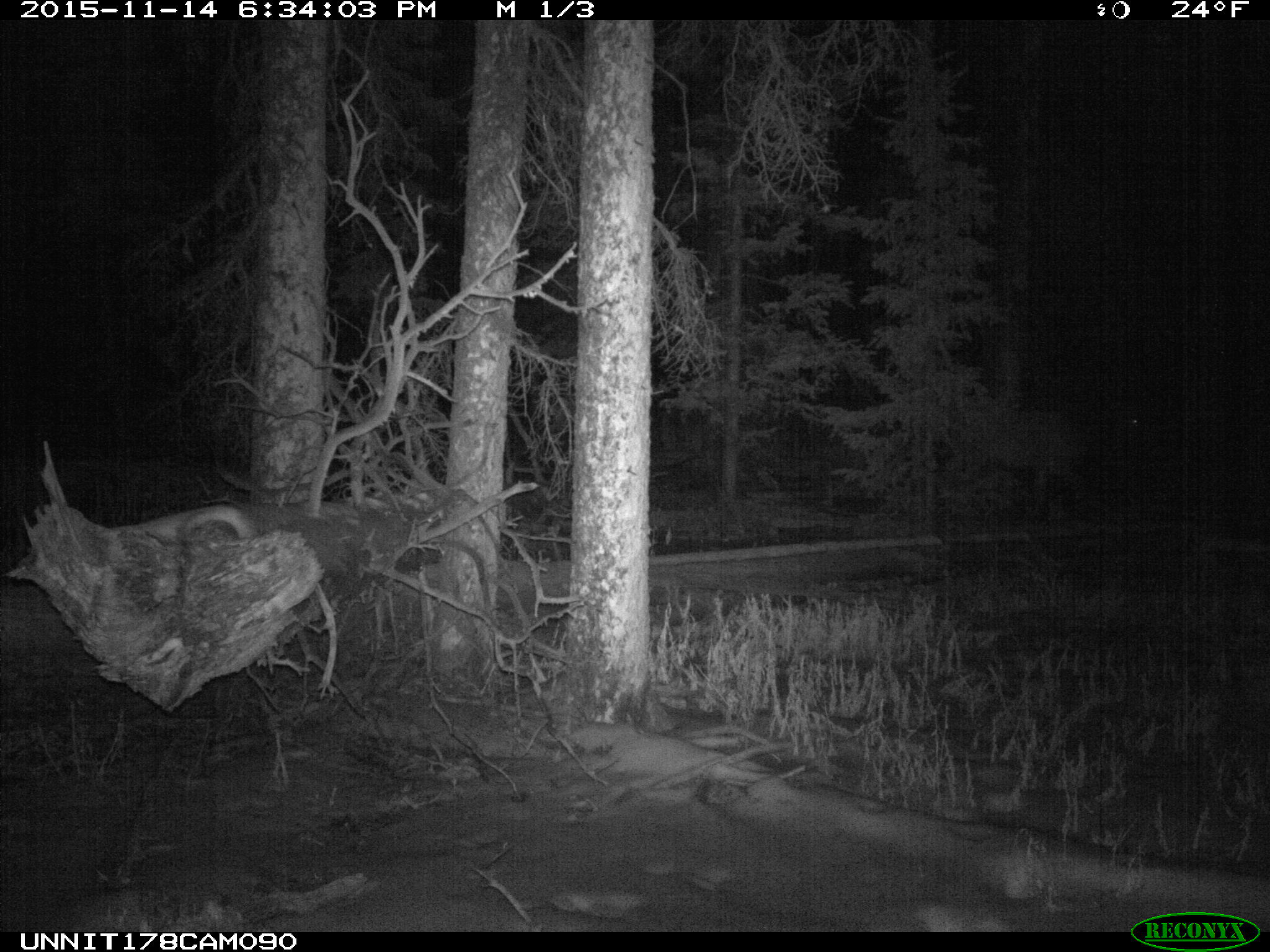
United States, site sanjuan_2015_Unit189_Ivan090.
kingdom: Animalia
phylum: Chordata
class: Mammalia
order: Artiodactyla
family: Cervidae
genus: Cervus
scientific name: Cervus elaphus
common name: red deer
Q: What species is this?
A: Cervus elaphus (red deer).